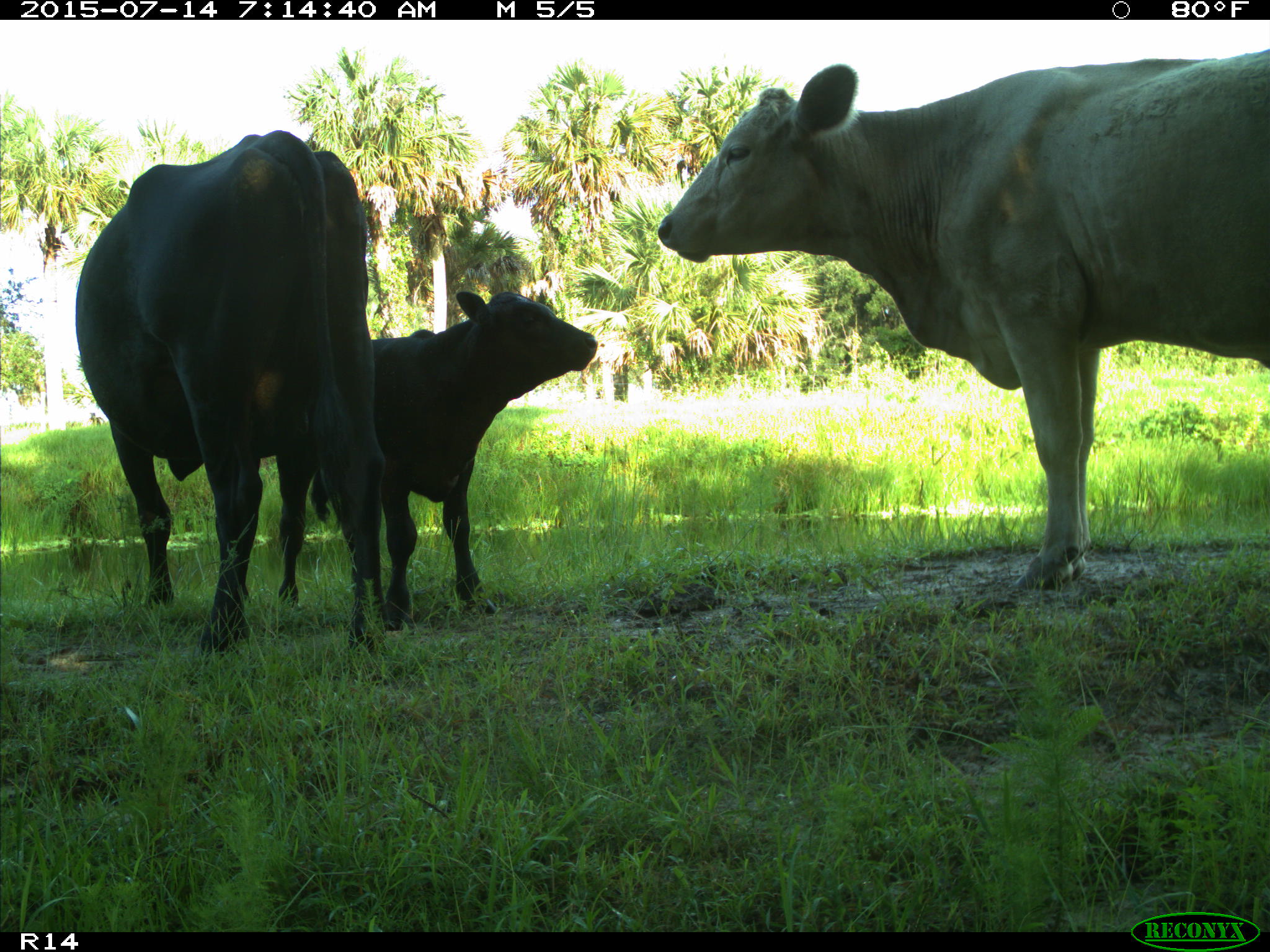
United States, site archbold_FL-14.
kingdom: Animalia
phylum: Chordata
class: Mammalia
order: Artiodactyla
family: Bovidae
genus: Bos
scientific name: Bos taurus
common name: domestic cow